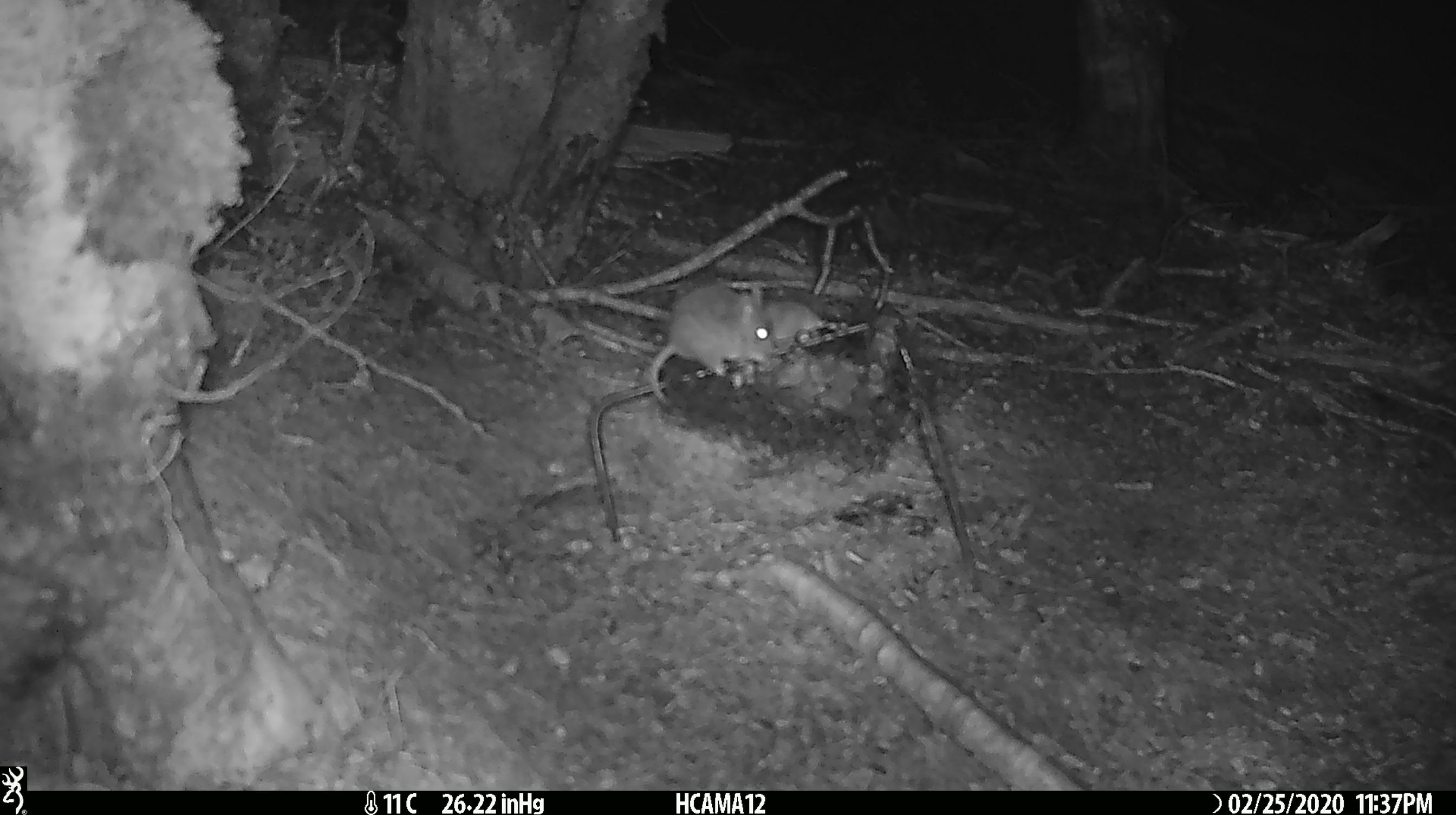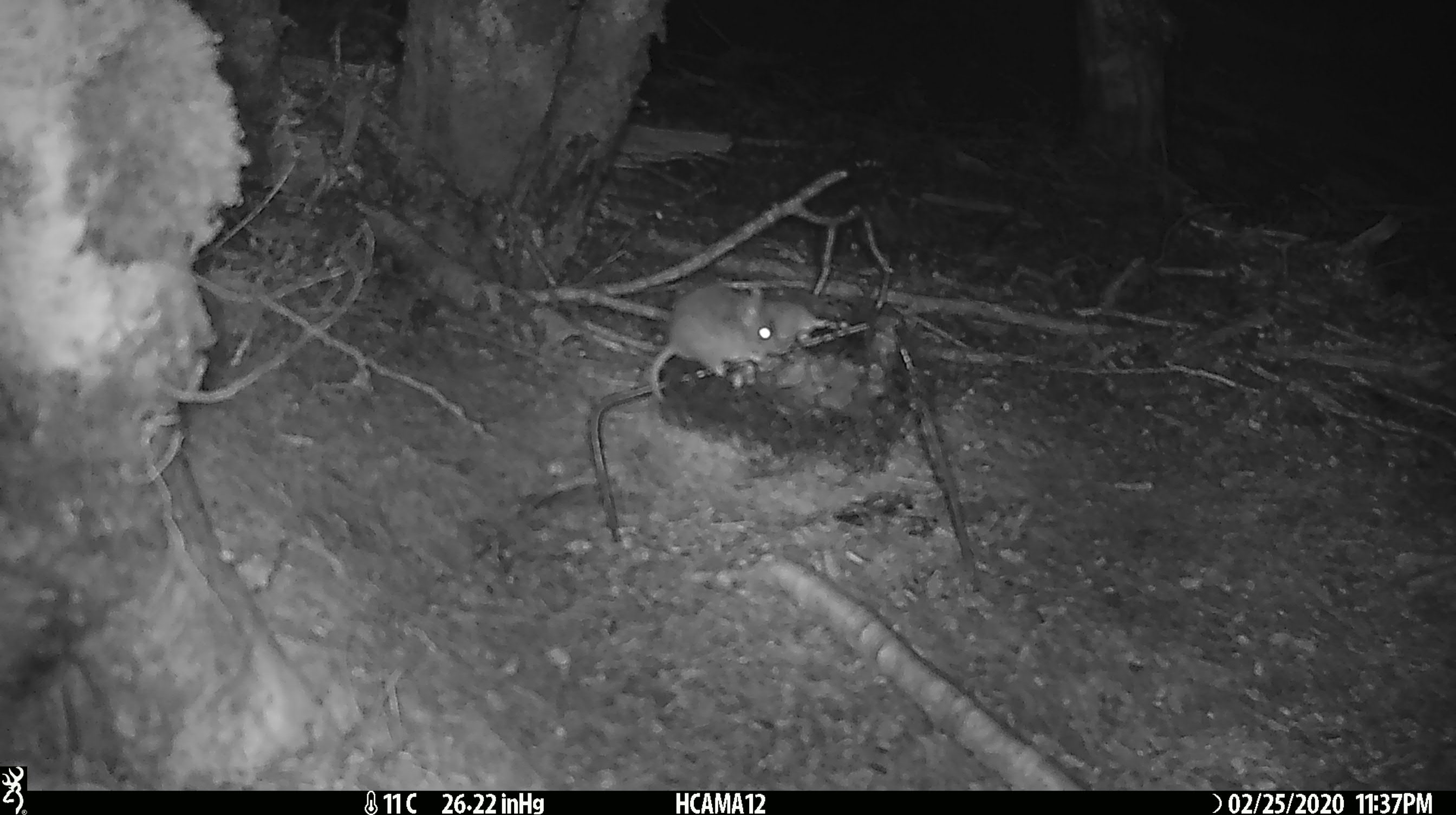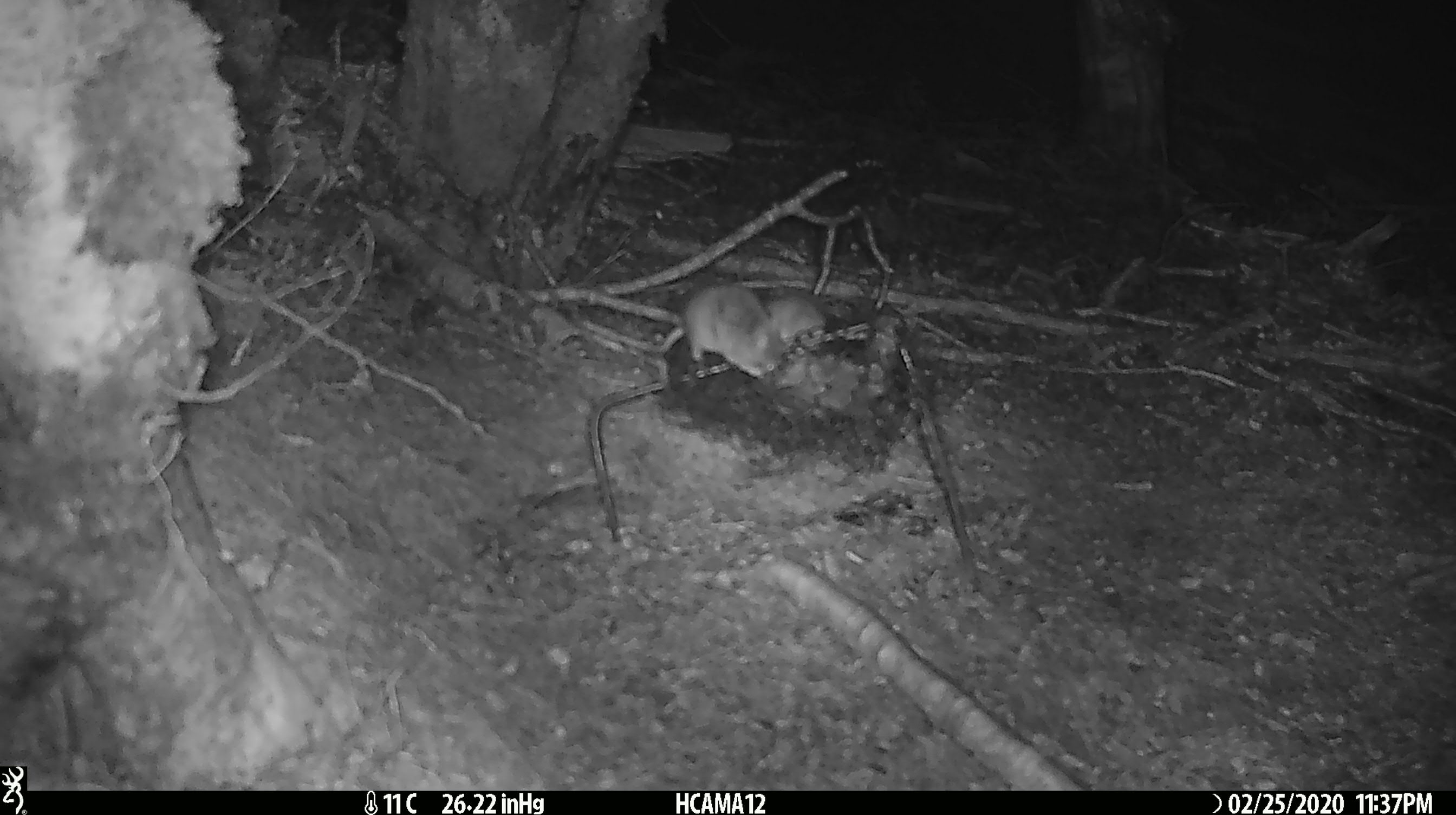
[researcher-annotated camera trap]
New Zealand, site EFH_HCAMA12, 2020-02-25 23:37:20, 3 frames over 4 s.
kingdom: Animalia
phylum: Chordata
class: Mammalia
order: Rodentia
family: Muridae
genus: Mus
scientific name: Mus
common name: mouse